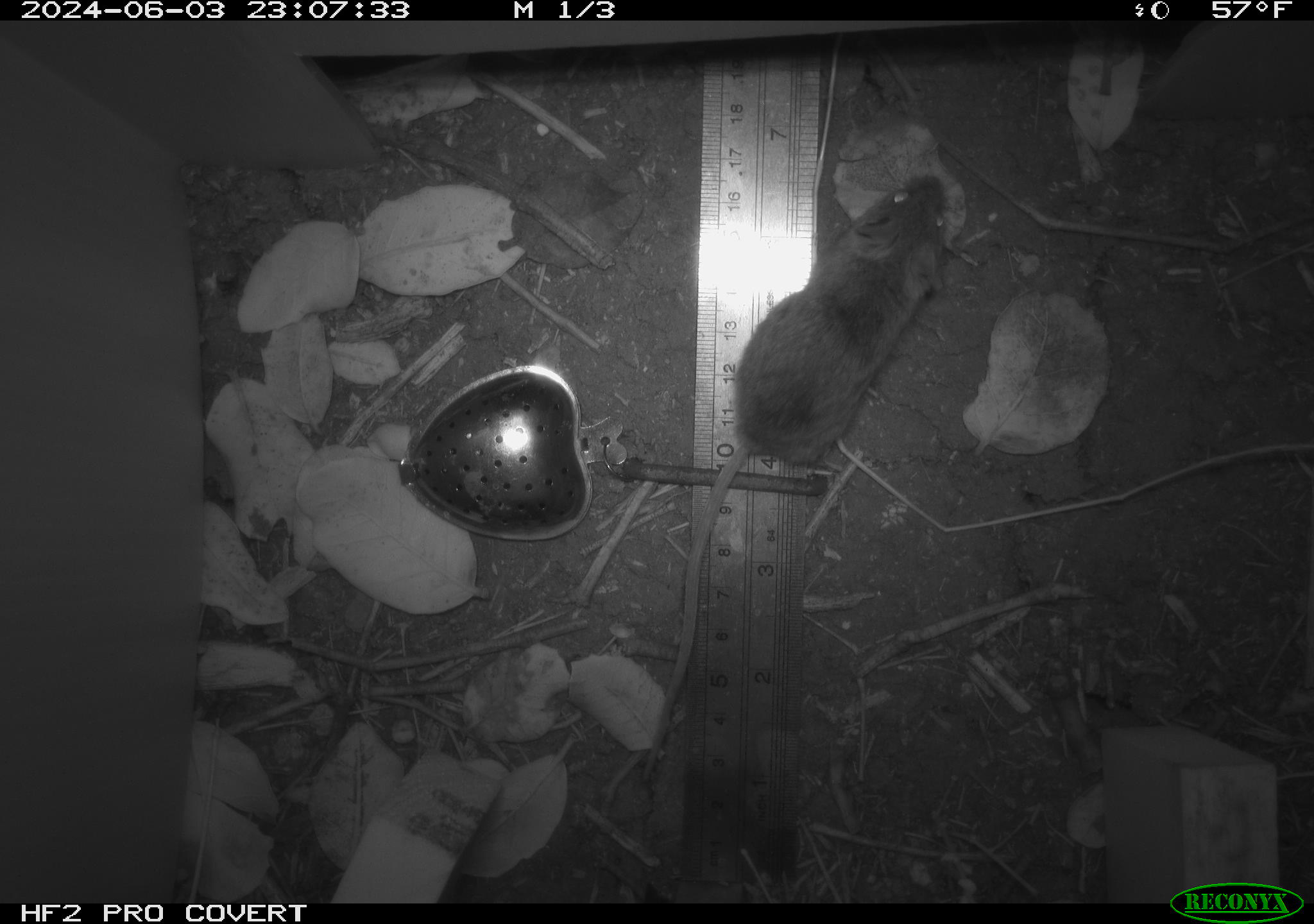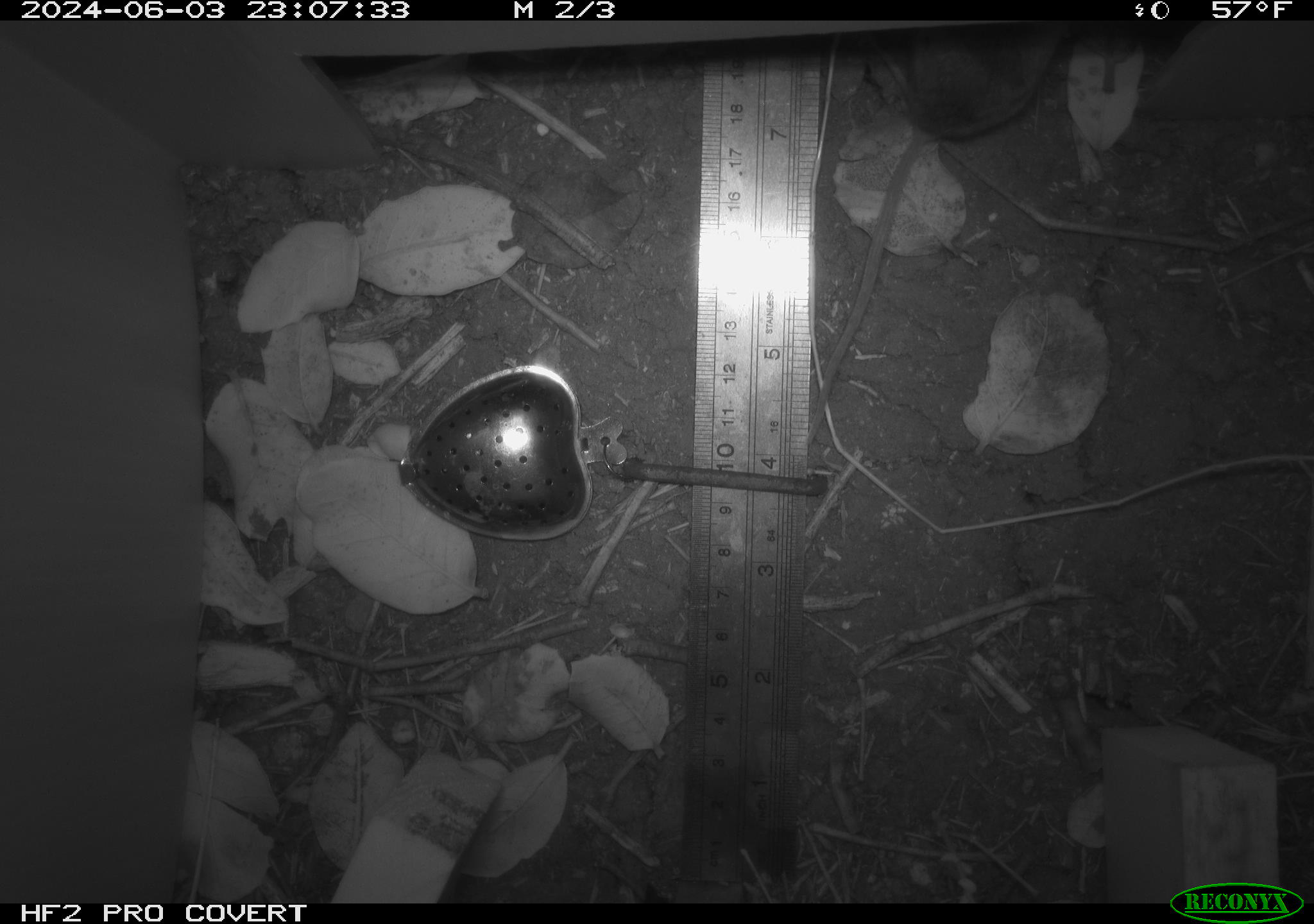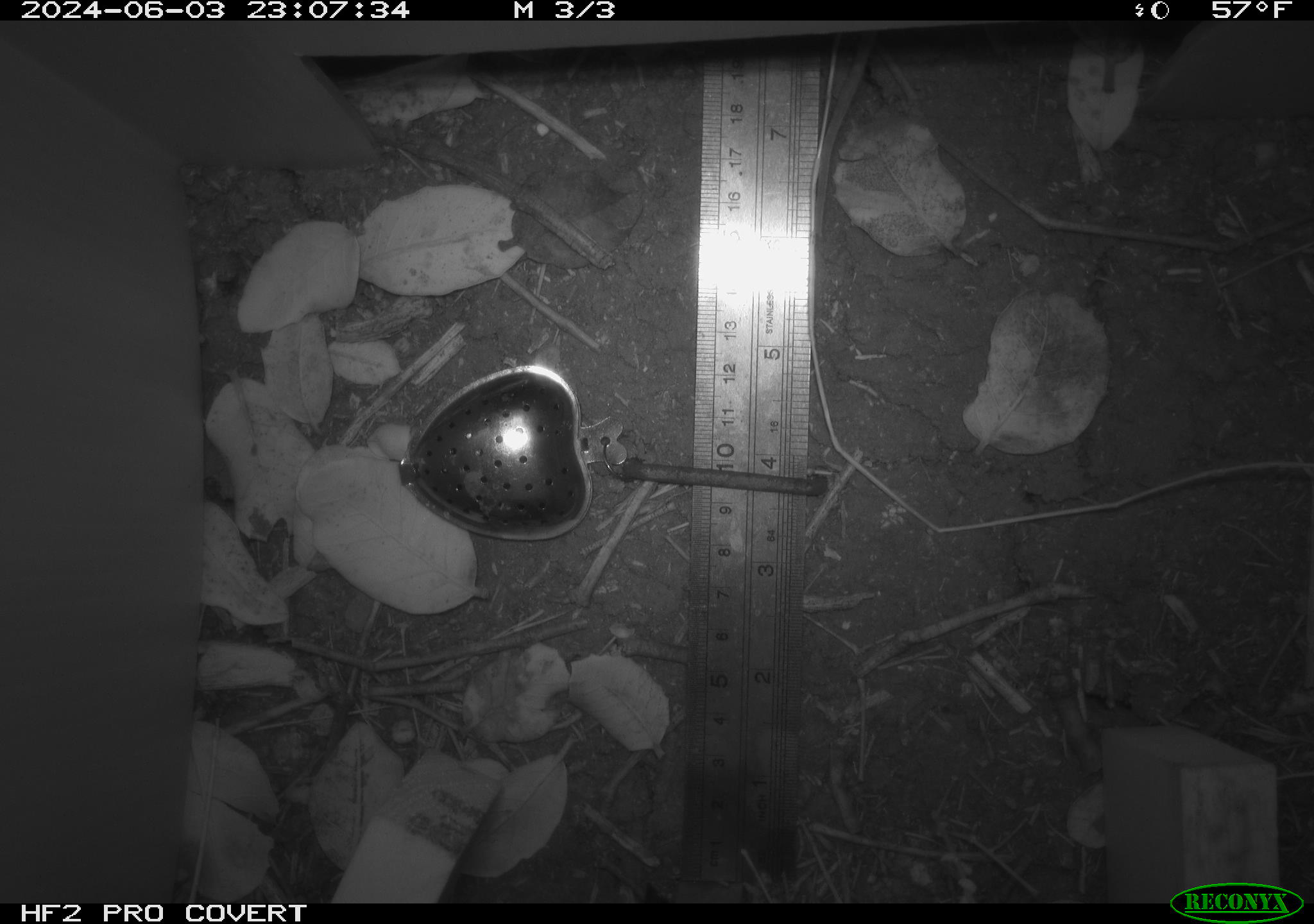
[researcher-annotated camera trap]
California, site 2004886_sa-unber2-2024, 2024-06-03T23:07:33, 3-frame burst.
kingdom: Animalia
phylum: Chordata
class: Mammalia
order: Rodentia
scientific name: Rodentia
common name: mouse species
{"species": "mouse species (Rodentia)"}